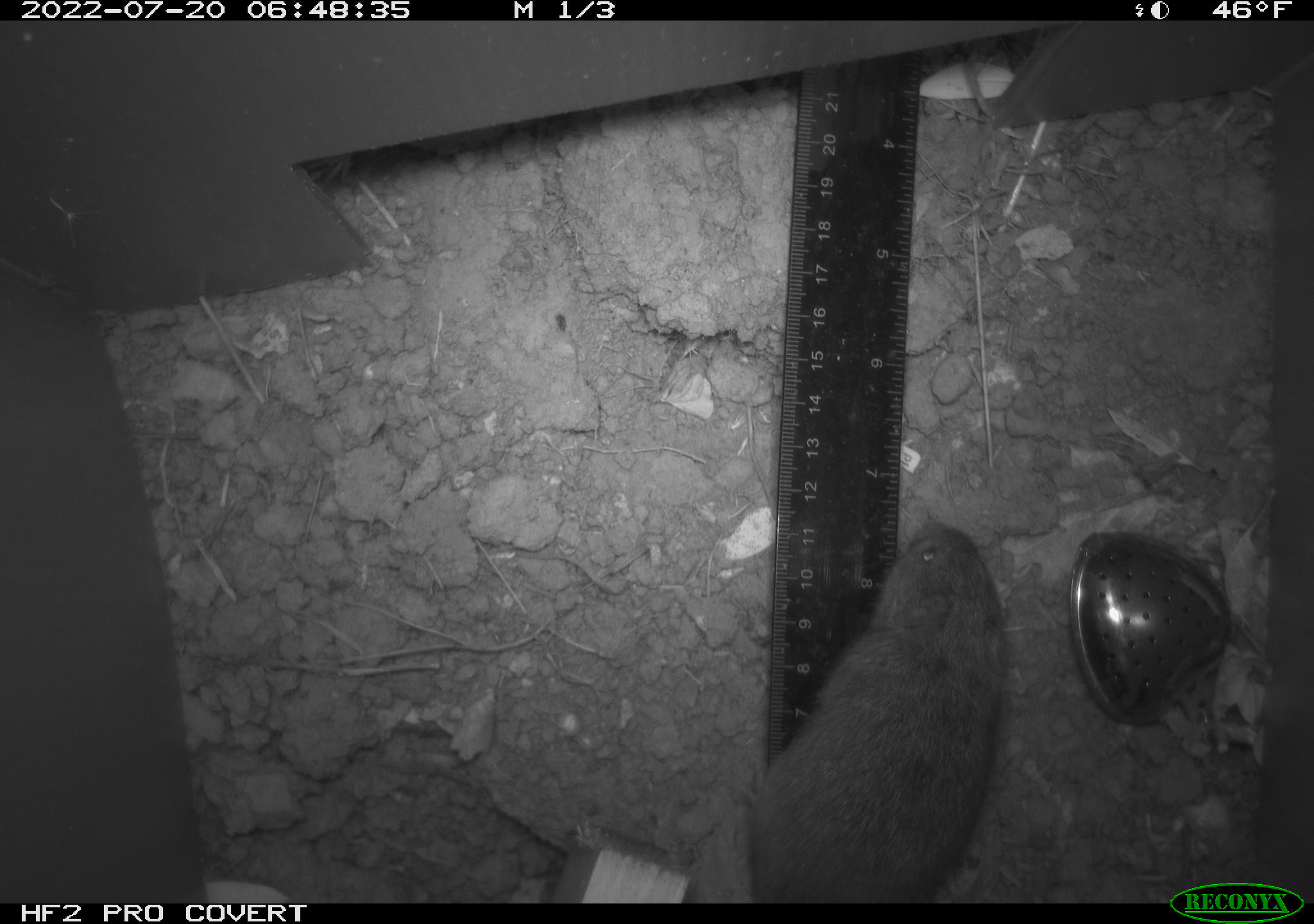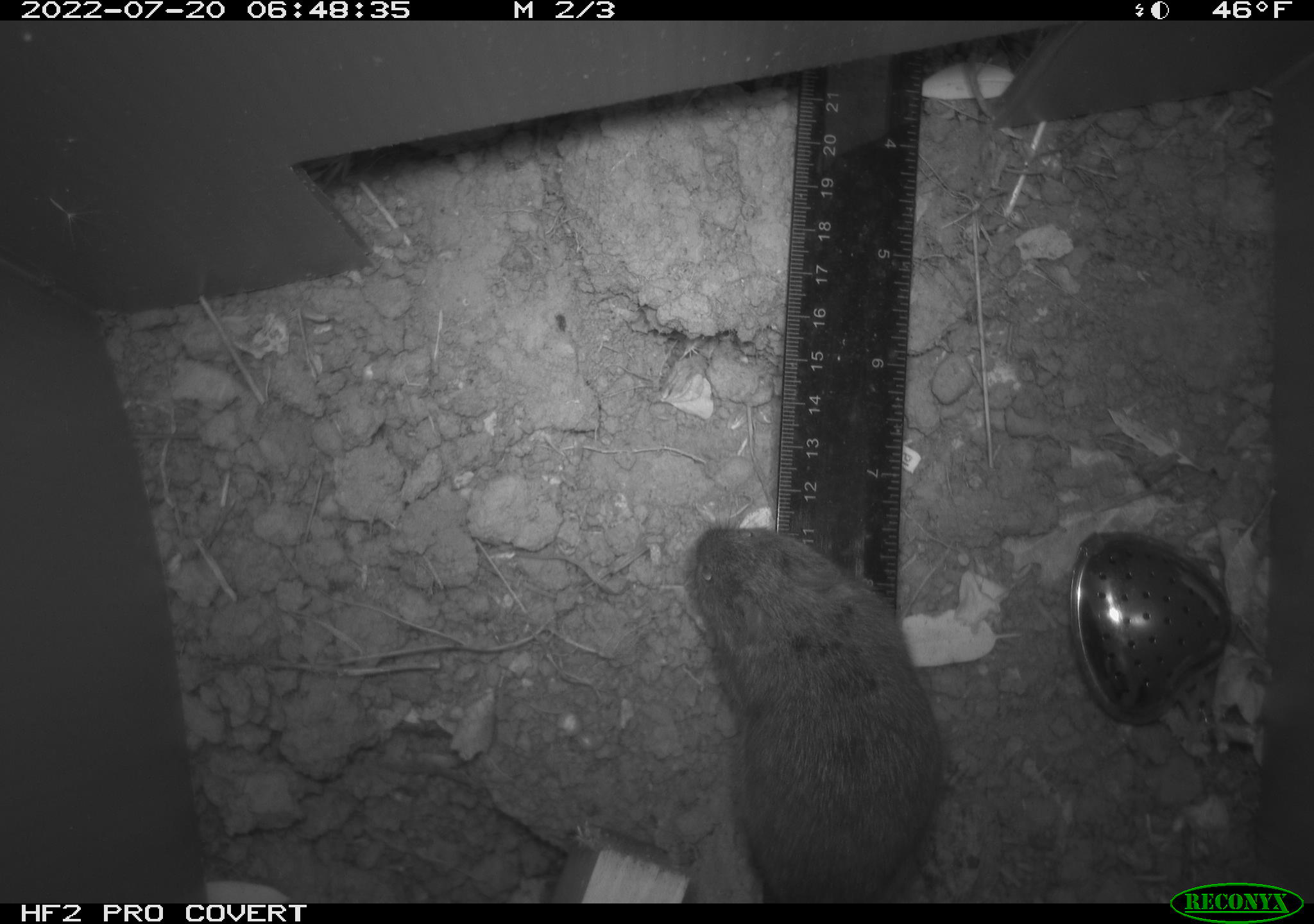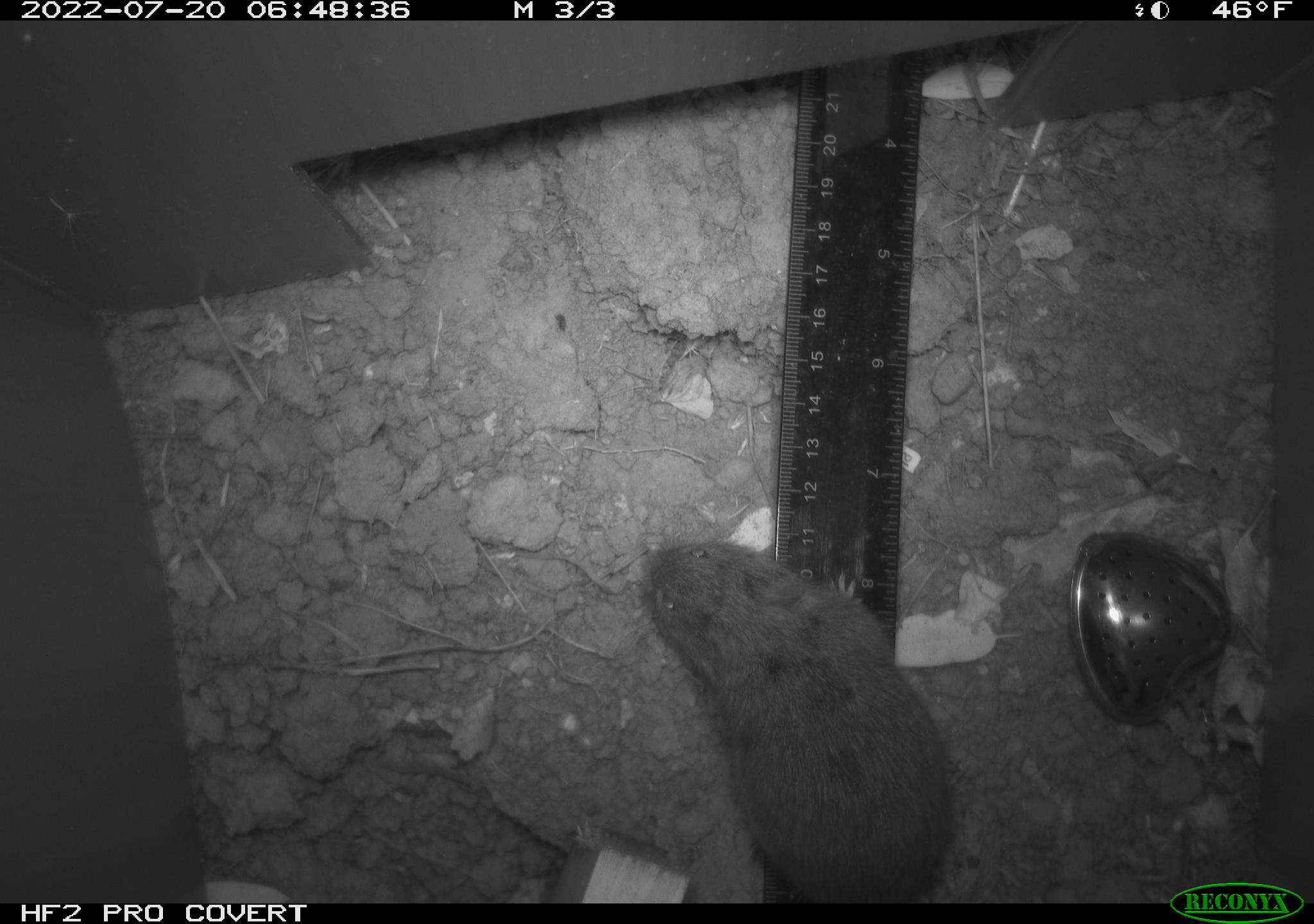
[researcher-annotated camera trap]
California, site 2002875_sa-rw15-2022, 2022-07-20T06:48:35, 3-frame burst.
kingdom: Animalia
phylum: Chordata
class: Mammalia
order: Rodentia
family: Cricetidae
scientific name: Arvicolinae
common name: voles, lemmings, and muskrats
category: arvicolinae subfamily